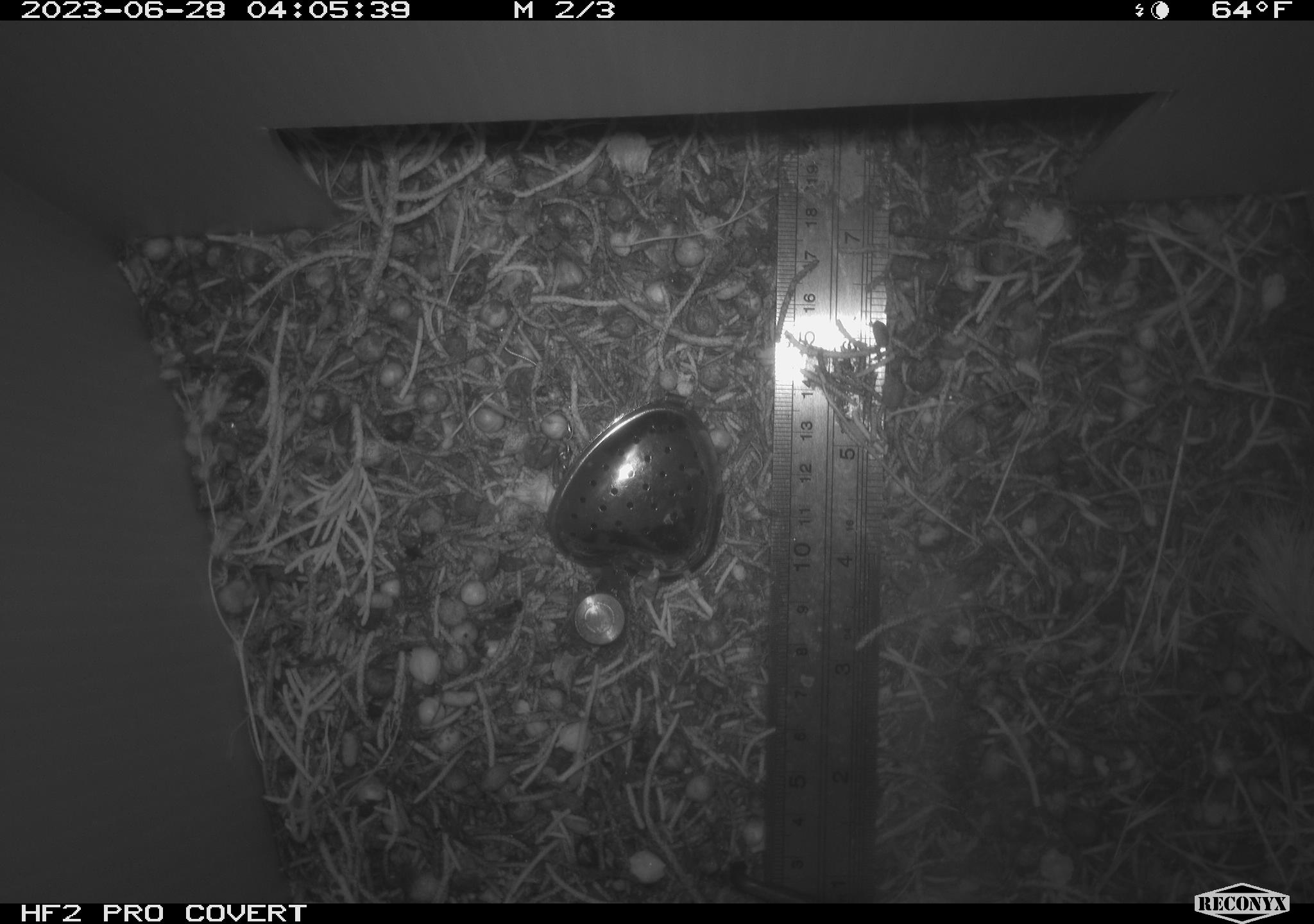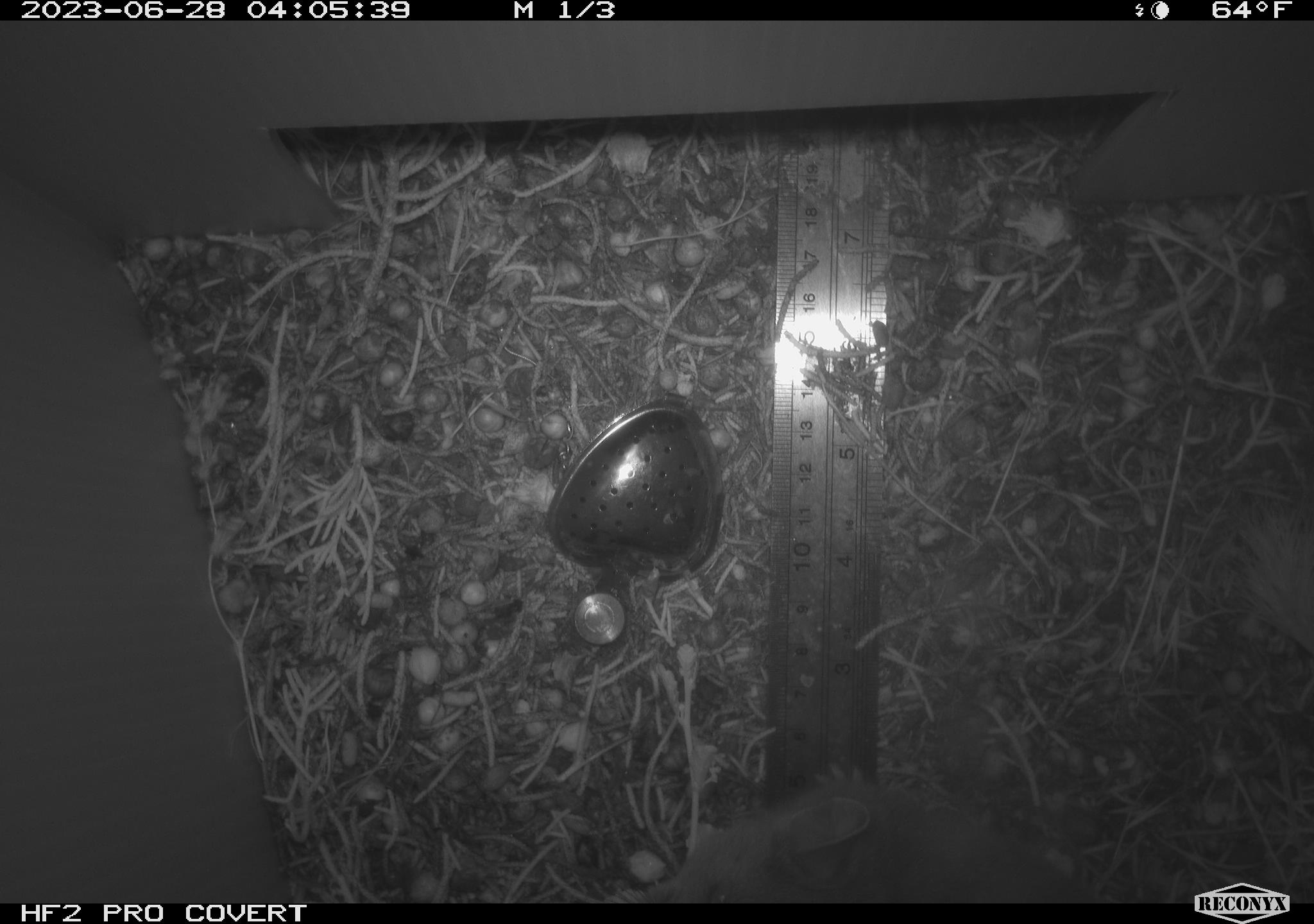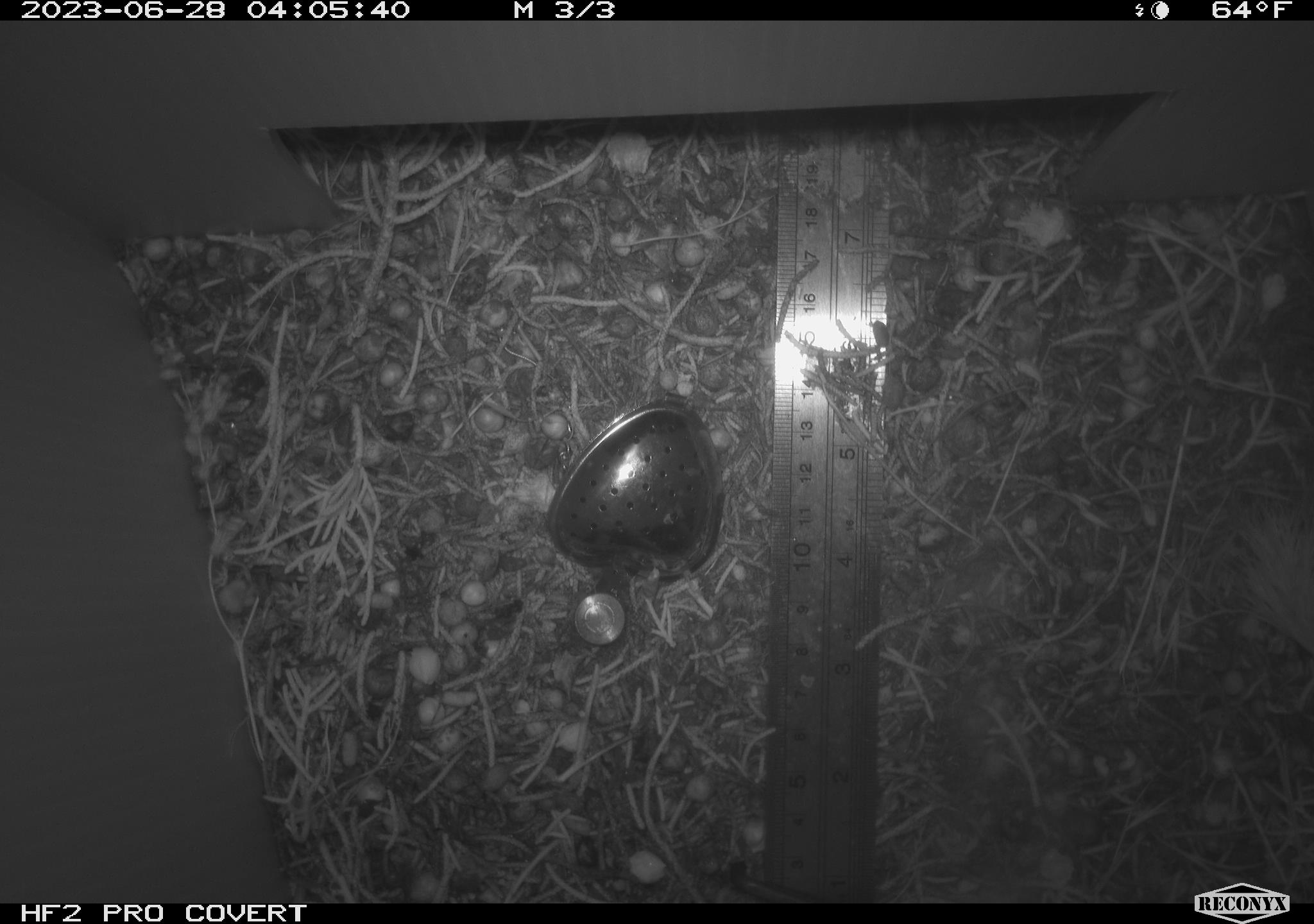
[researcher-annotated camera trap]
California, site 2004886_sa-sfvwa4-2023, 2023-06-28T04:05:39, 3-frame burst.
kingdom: Animalia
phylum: Chordata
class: Mammalia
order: Rodentia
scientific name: Rodentia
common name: mouse species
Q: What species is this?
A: Mouse species (Rodentia).